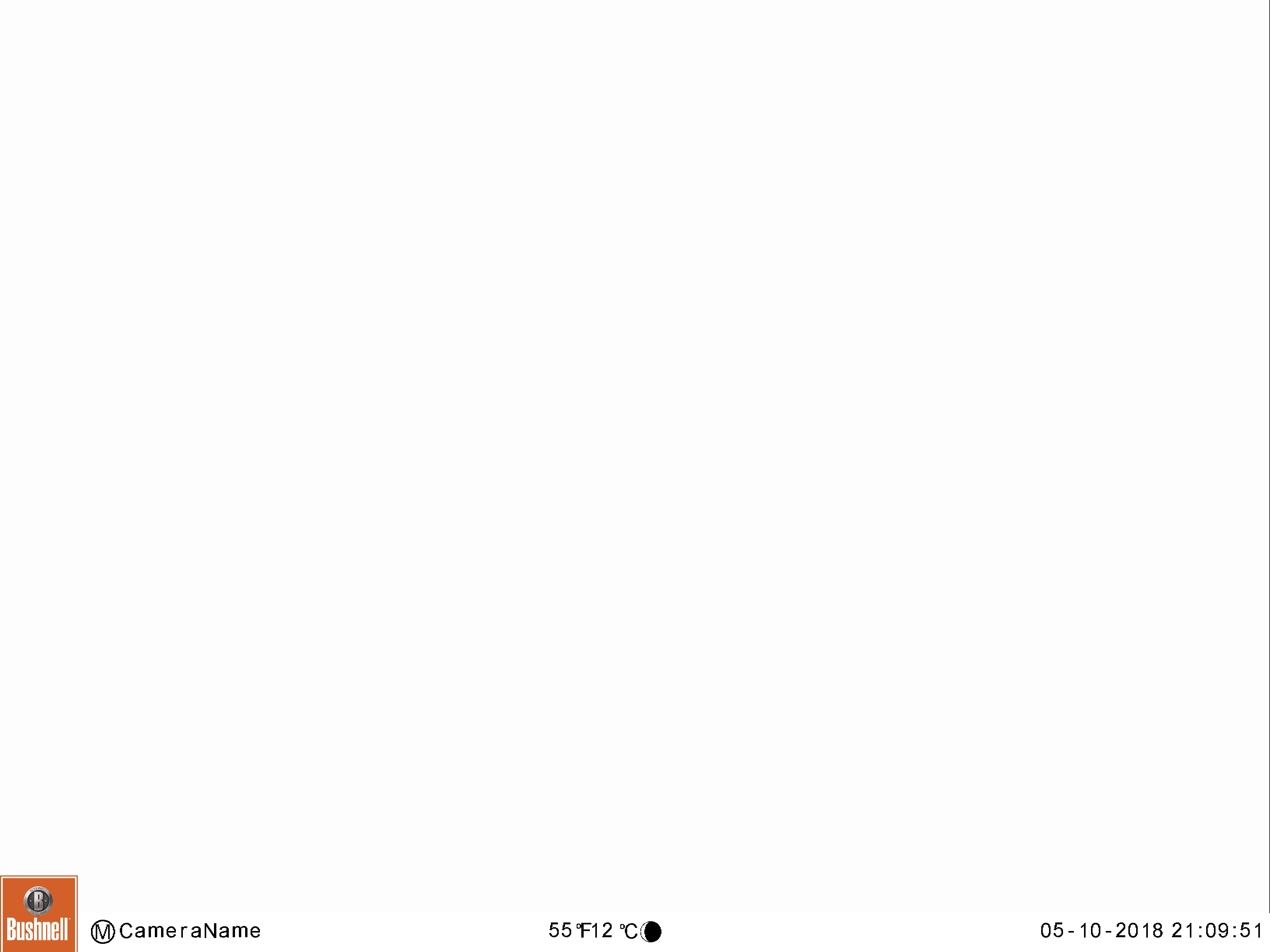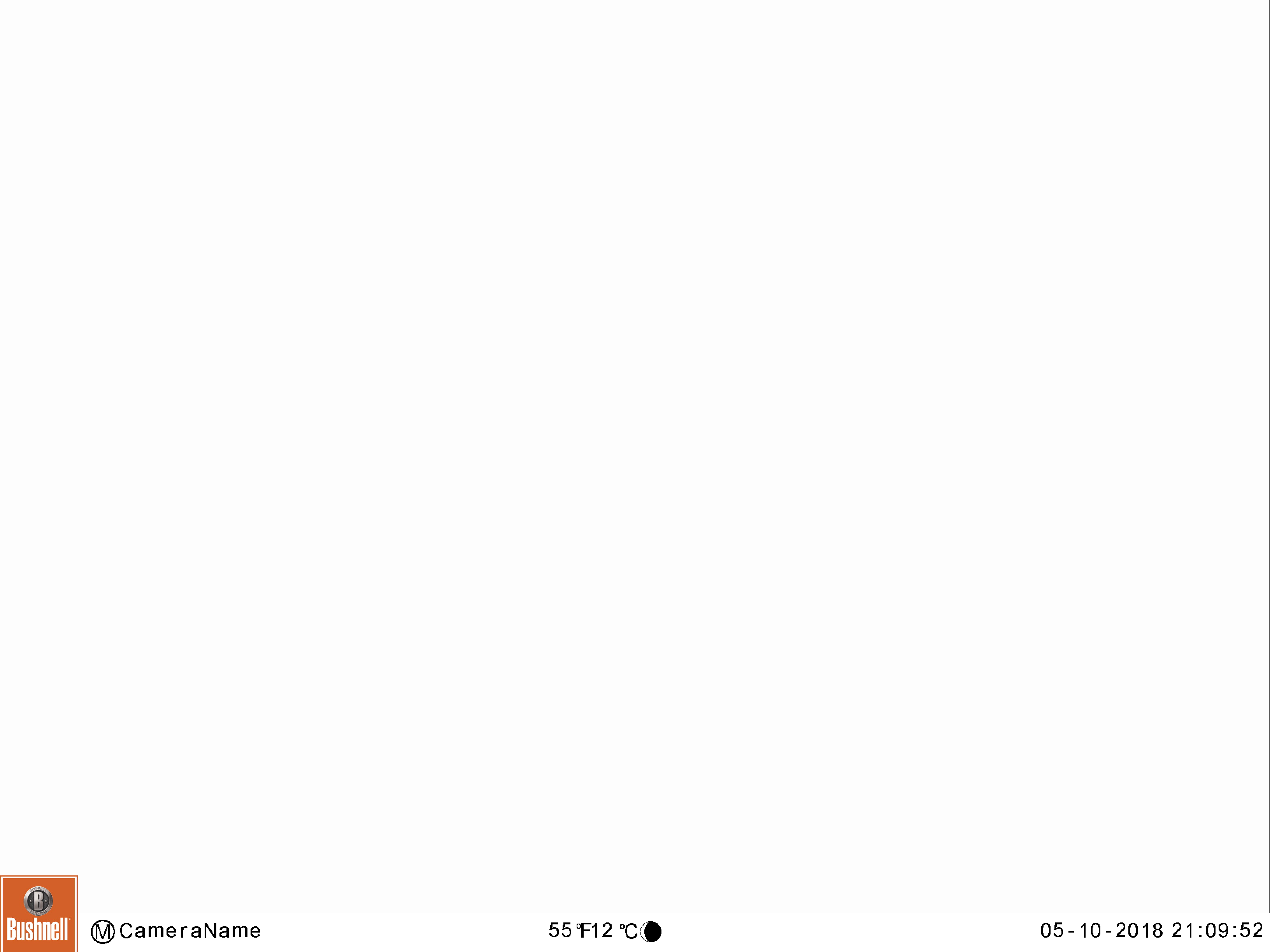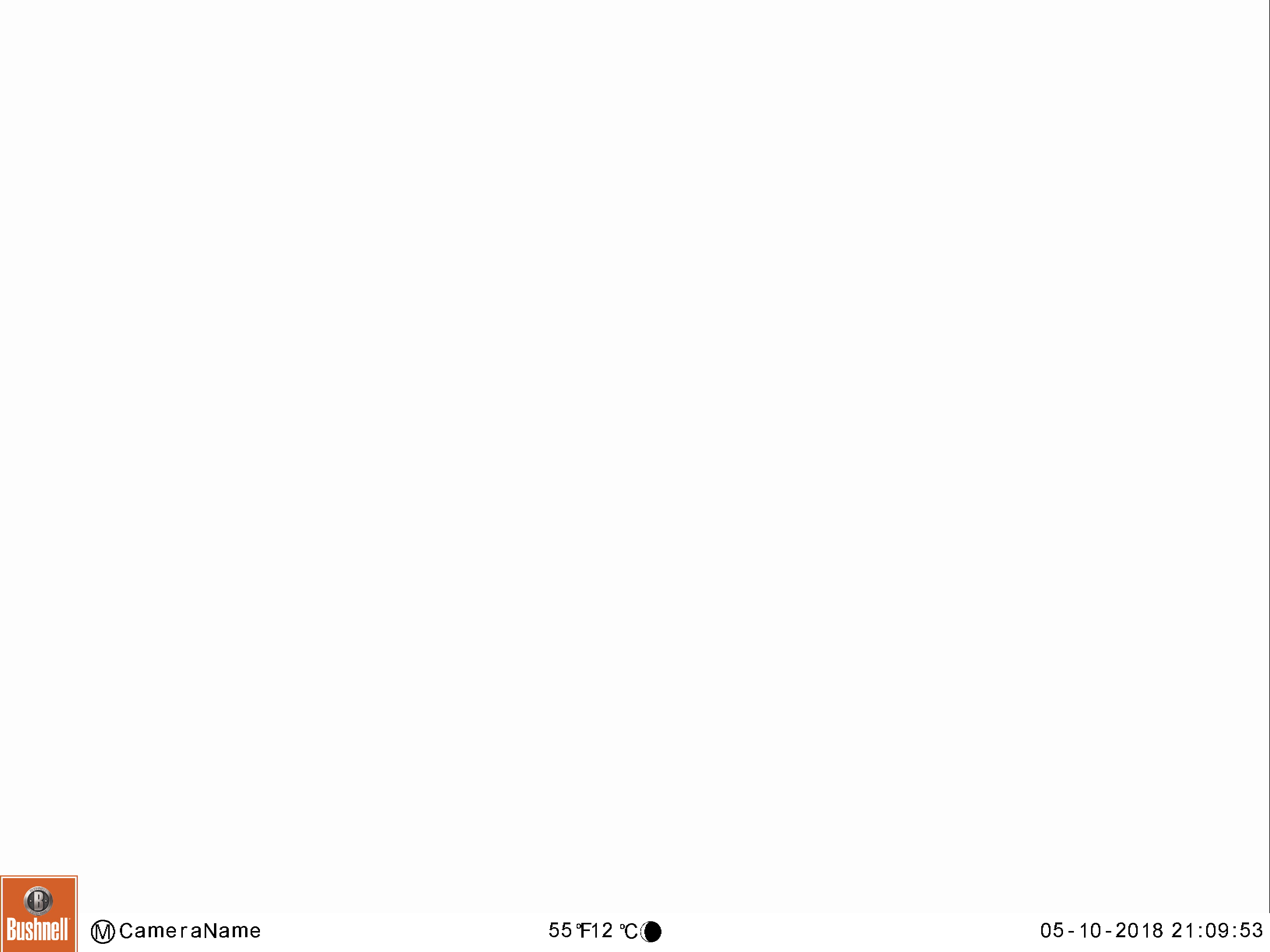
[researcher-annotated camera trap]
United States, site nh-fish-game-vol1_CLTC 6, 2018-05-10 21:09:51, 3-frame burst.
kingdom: Animalia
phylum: Chordata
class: Mammalia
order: Artiodactyla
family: Cervidae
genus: Alces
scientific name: Alces alces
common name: moose